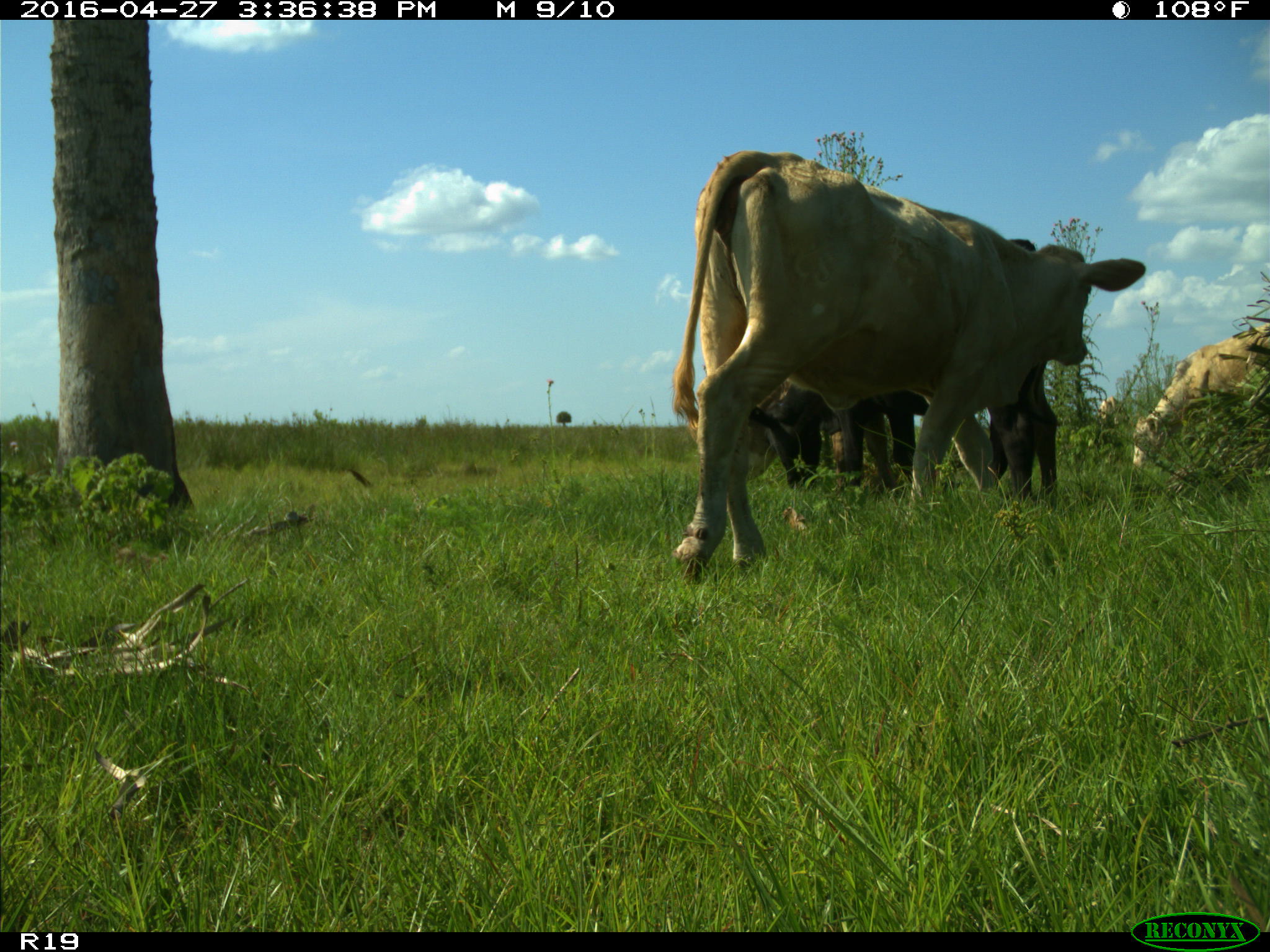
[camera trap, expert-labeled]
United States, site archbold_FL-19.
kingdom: Animalia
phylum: Chordata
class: Mammalia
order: Artiodactyla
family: Bovidae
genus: Bos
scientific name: Bos taurus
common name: domestic cow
Bos taurus (domestic cow).